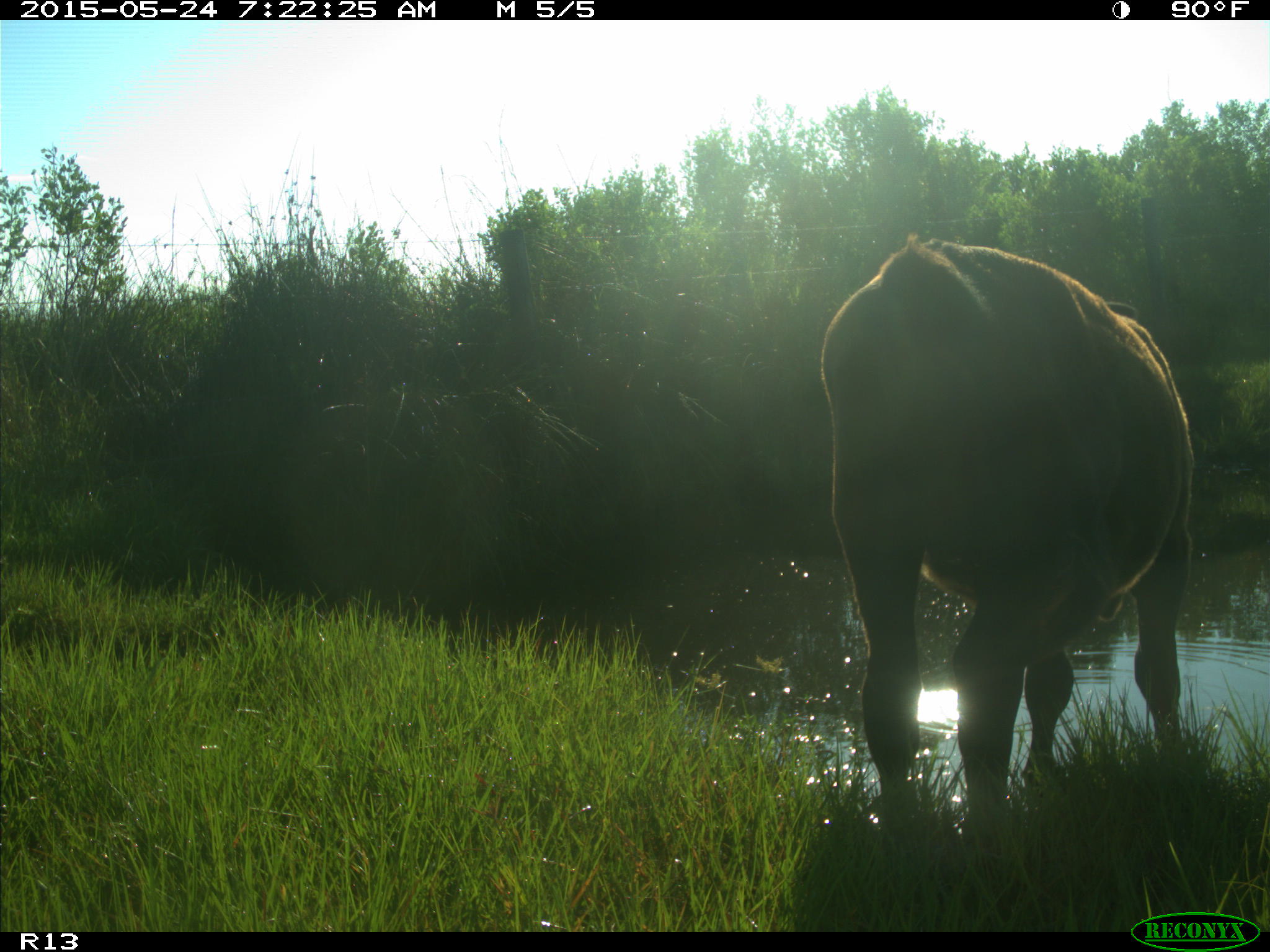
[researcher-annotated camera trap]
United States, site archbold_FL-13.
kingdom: Animalia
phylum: Chordata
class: Mammalia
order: Artiodactyla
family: Bovidae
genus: Bos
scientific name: Bos taurus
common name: domestic cow